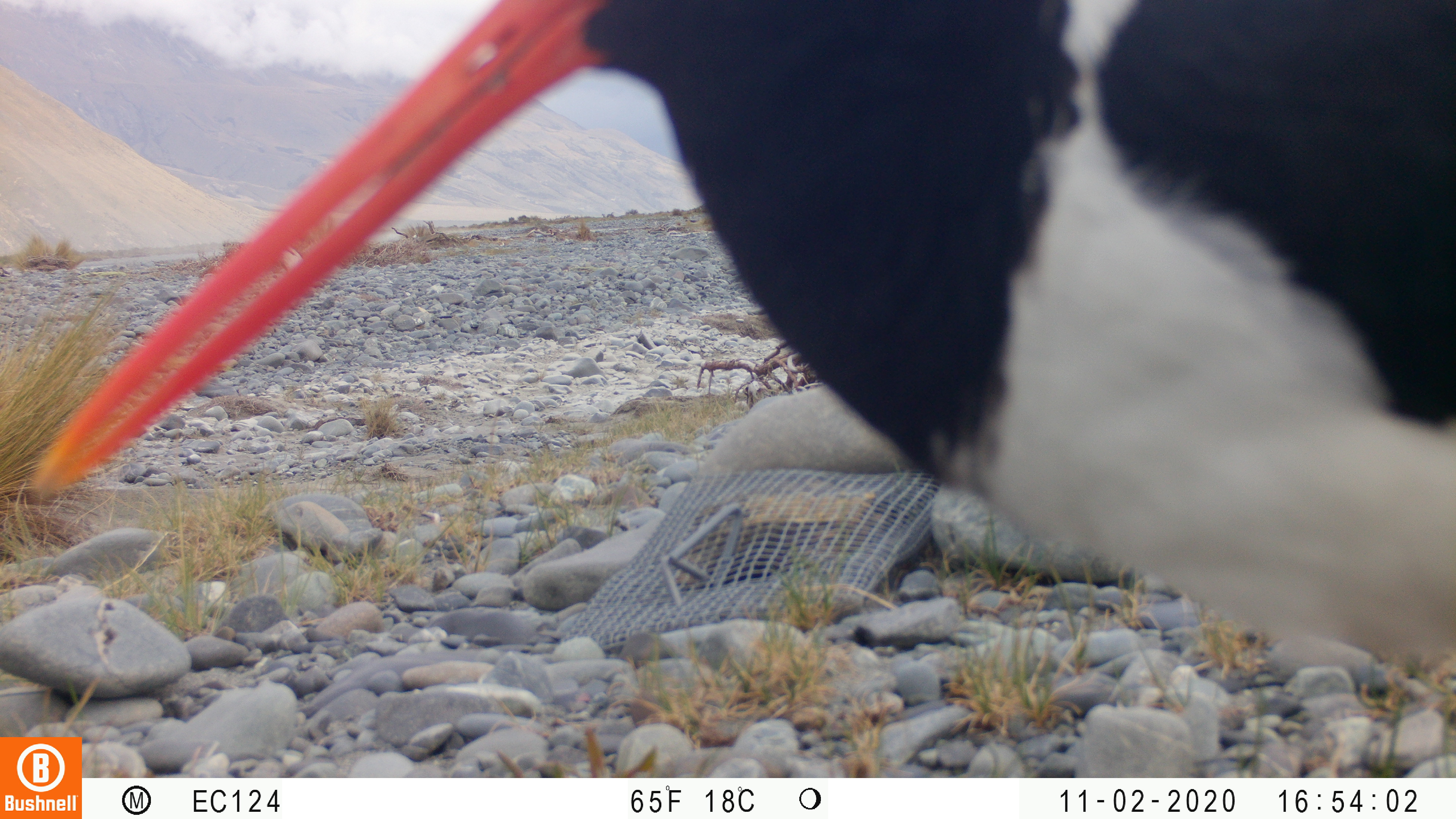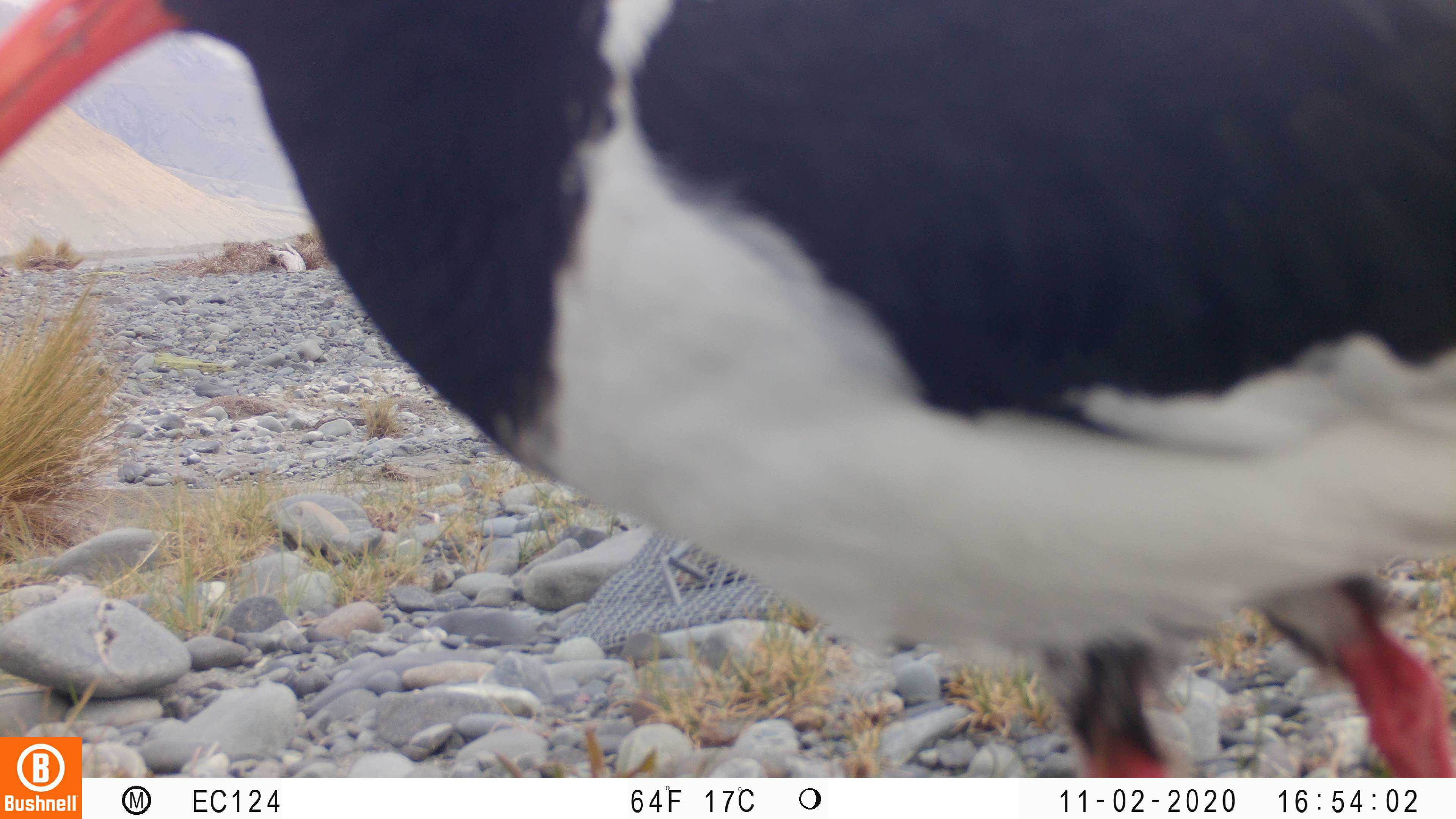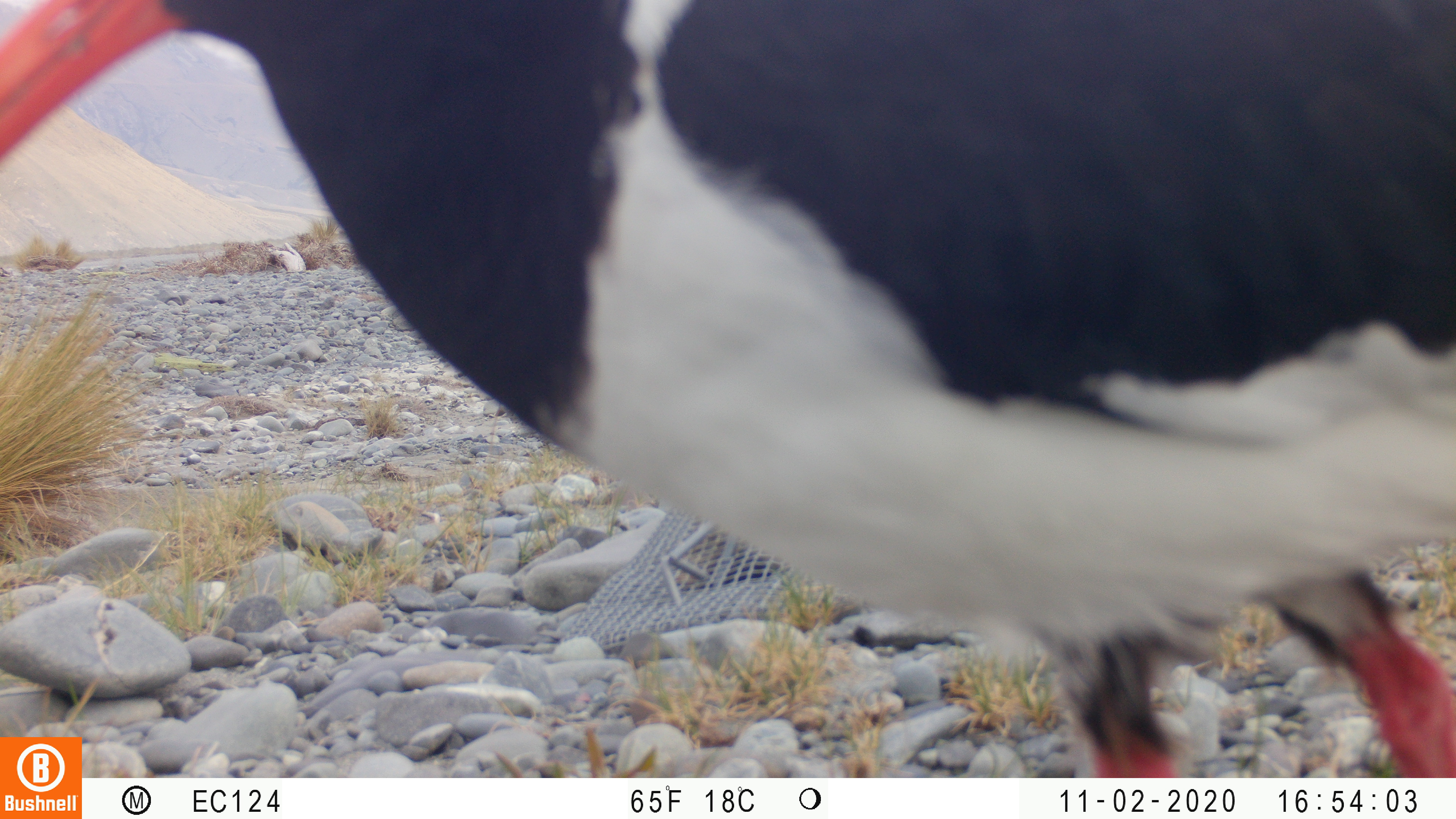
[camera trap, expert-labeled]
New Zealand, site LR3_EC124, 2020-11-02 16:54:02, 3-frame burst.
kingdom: Animalia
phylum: Chordata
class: Aves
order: Charadriiformes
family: Haematopodidae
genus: Haematopus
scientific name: Haematopus unicolor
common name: variable oystercatcher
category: oystercatcher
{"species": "oystercatcher (variable oystercatcher) (Haematopus unicolor)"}